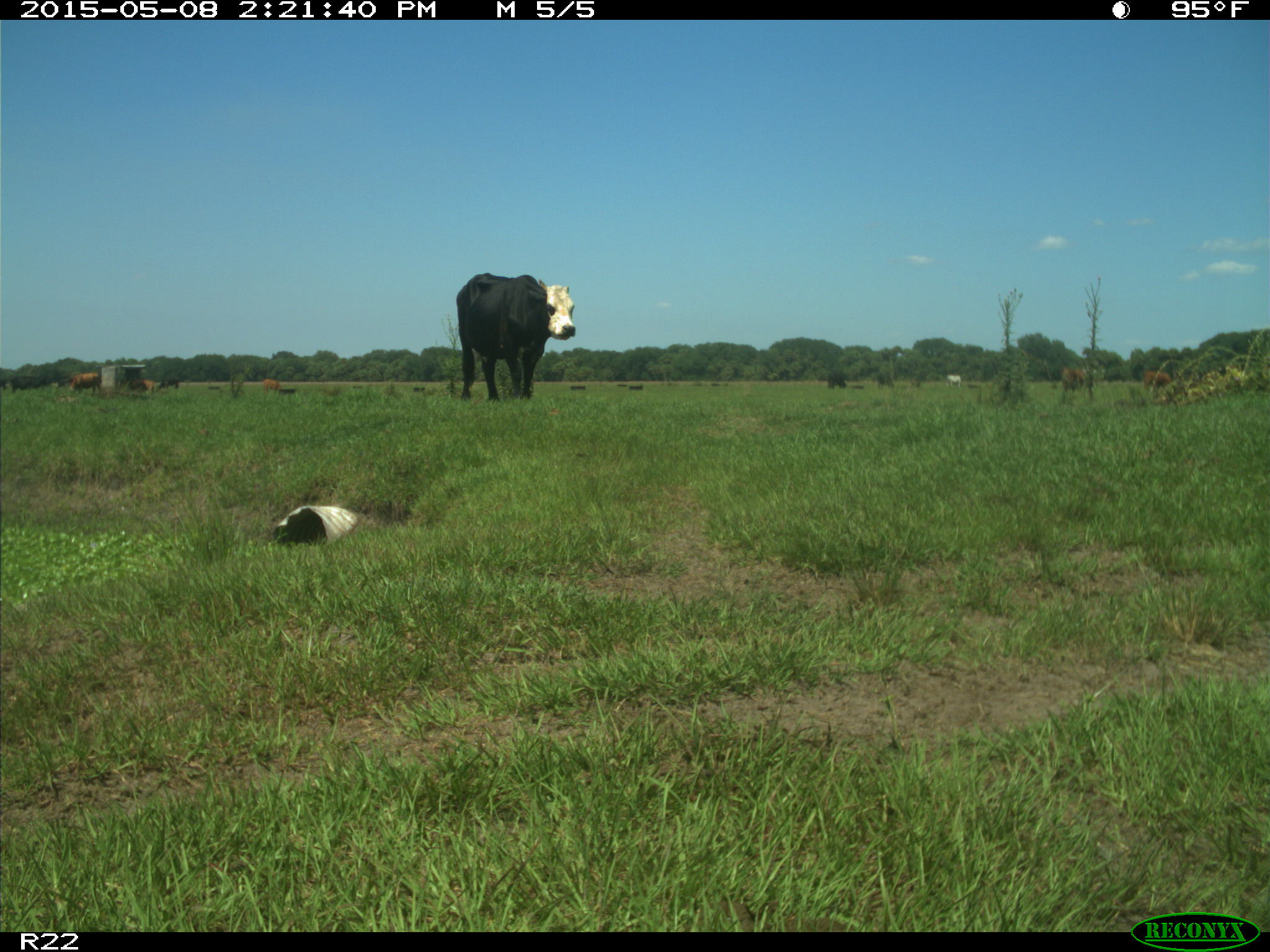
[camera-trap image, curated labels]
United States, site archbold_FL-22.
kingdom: Animalia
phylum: Chordata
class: Mammalia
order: Artiodactyla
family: Bovidae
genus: Bos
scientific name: Bos taurus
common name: domestic cow